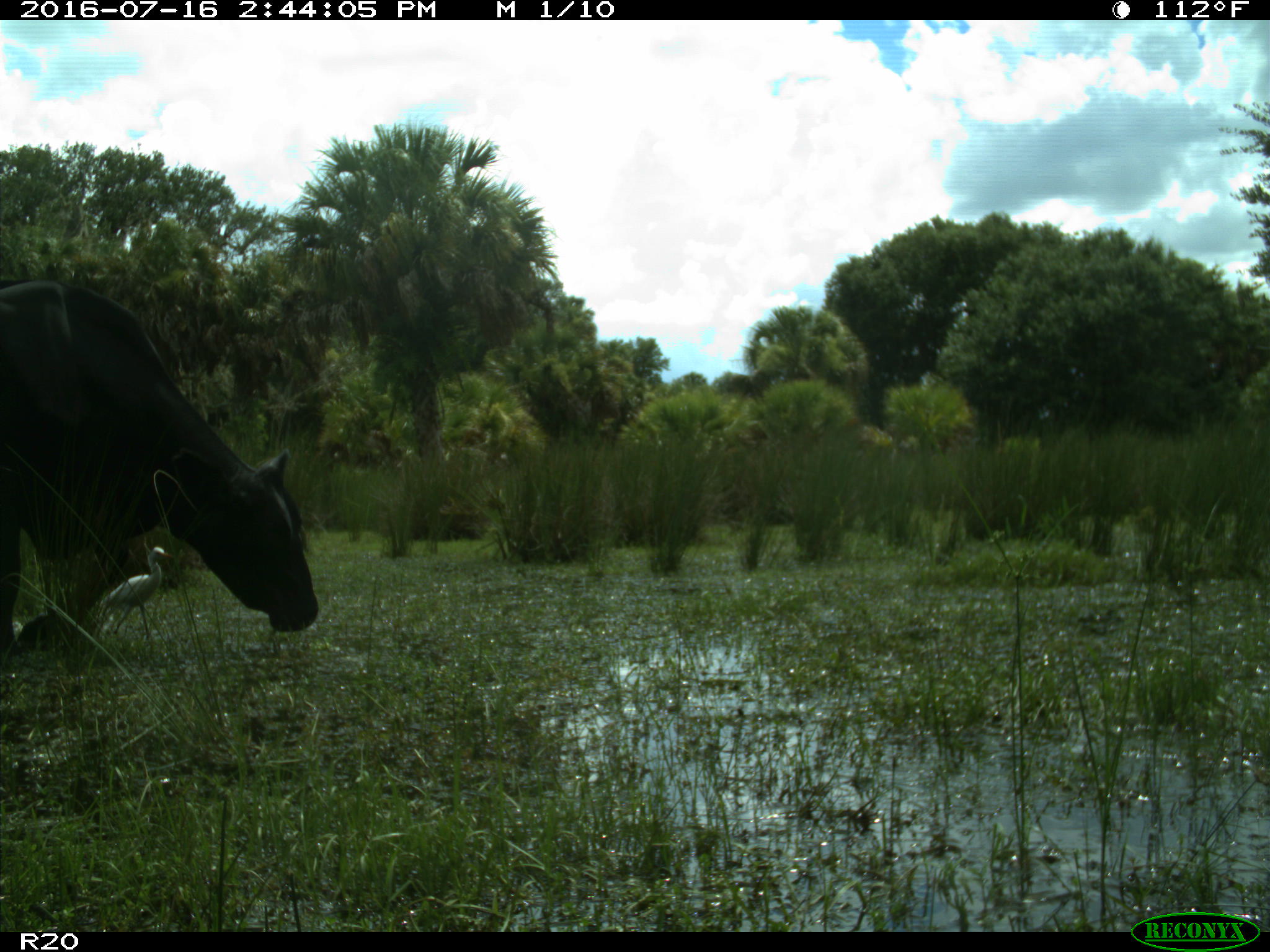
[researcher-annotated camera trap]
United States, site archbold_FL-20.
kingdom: Animalia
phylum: Chordata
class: Mammalia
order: Artiodactyla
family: Bovidae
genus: Bos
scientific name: Bos taurus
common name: domestic cow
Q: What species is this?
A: Bos taurus (domestic cow).